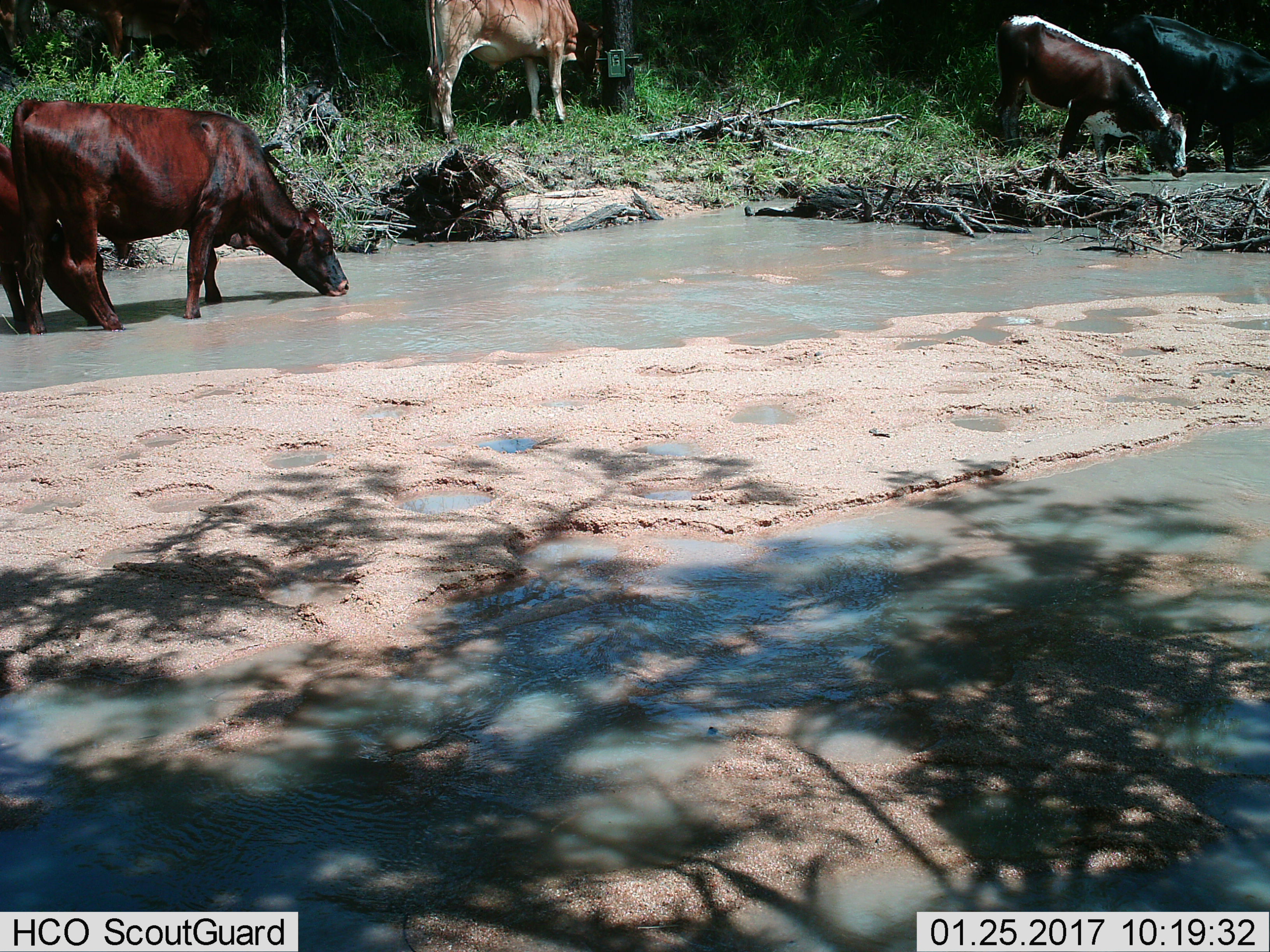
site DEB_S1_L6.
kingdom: Animalia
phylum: Chordata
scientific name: Vertebrata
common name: domestic animal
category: domesticanimal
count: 5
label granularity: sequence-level